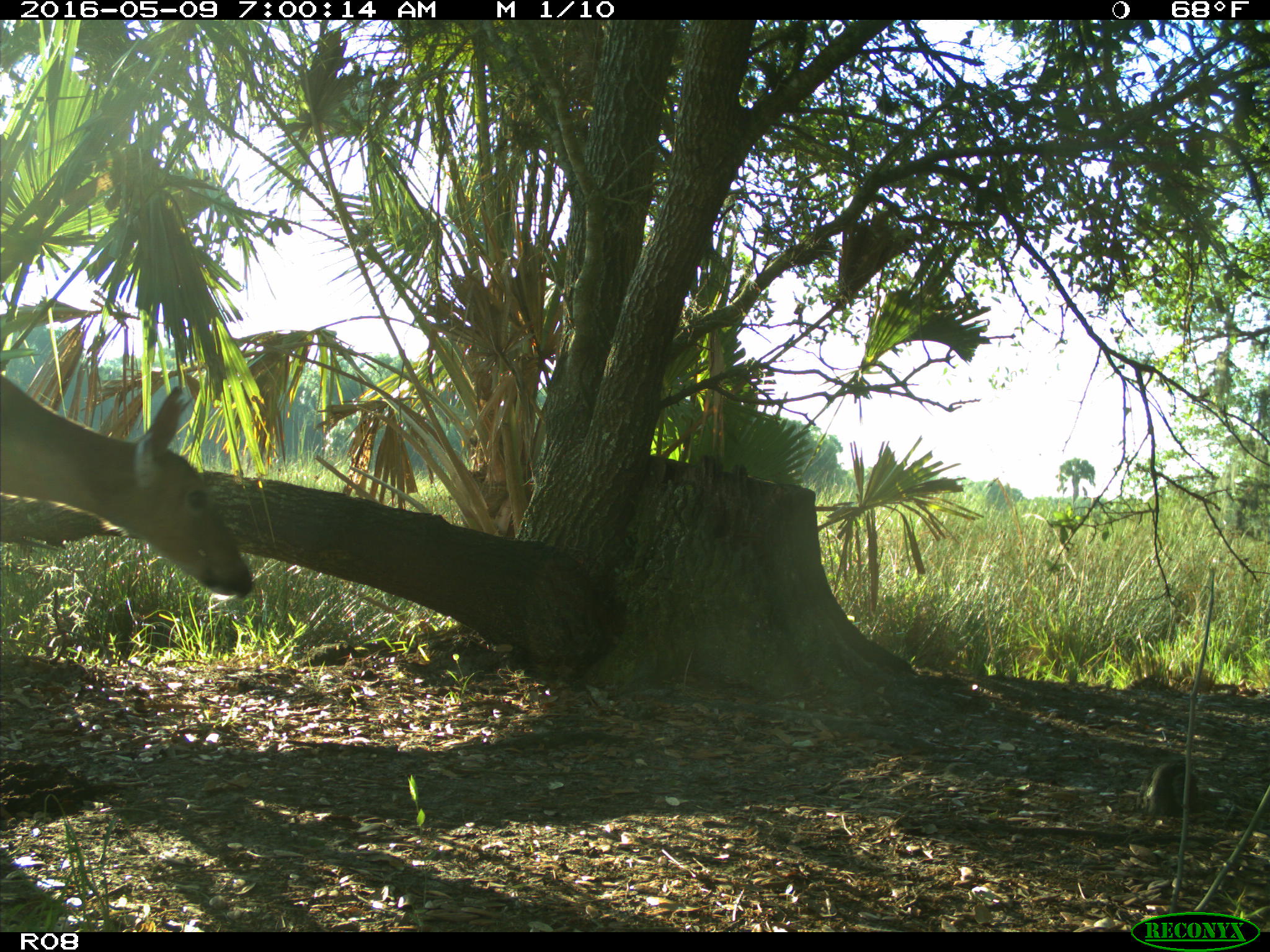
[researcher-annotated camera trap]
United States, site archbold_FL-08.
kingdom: Animalia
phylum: Chordata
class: Mammalia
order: Artiodactyla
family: Cervidae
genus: Odocoileus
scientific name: Odocoileus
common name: deer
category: unidentified deer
Unidentified deer (deer) (Odocoileus).